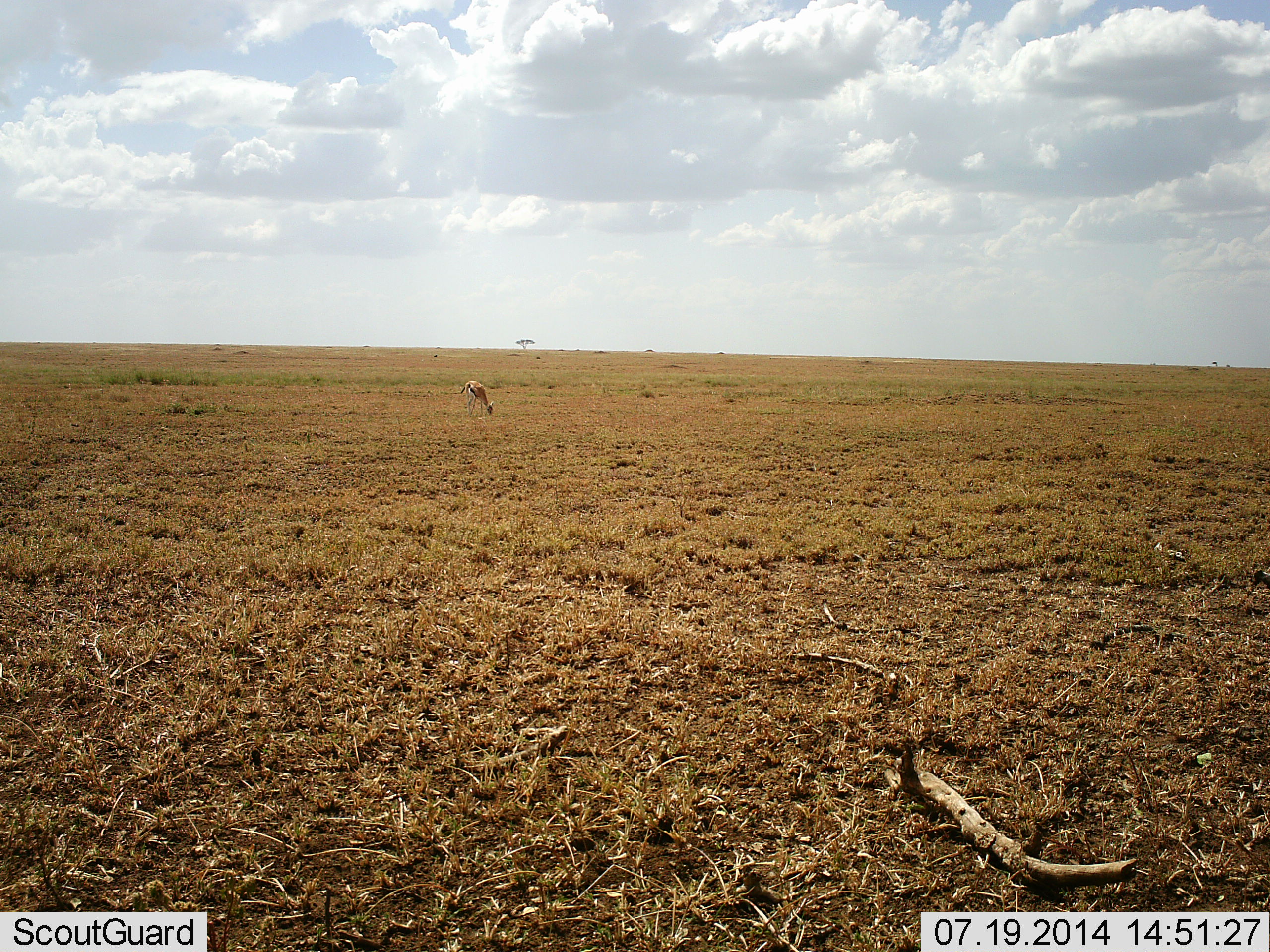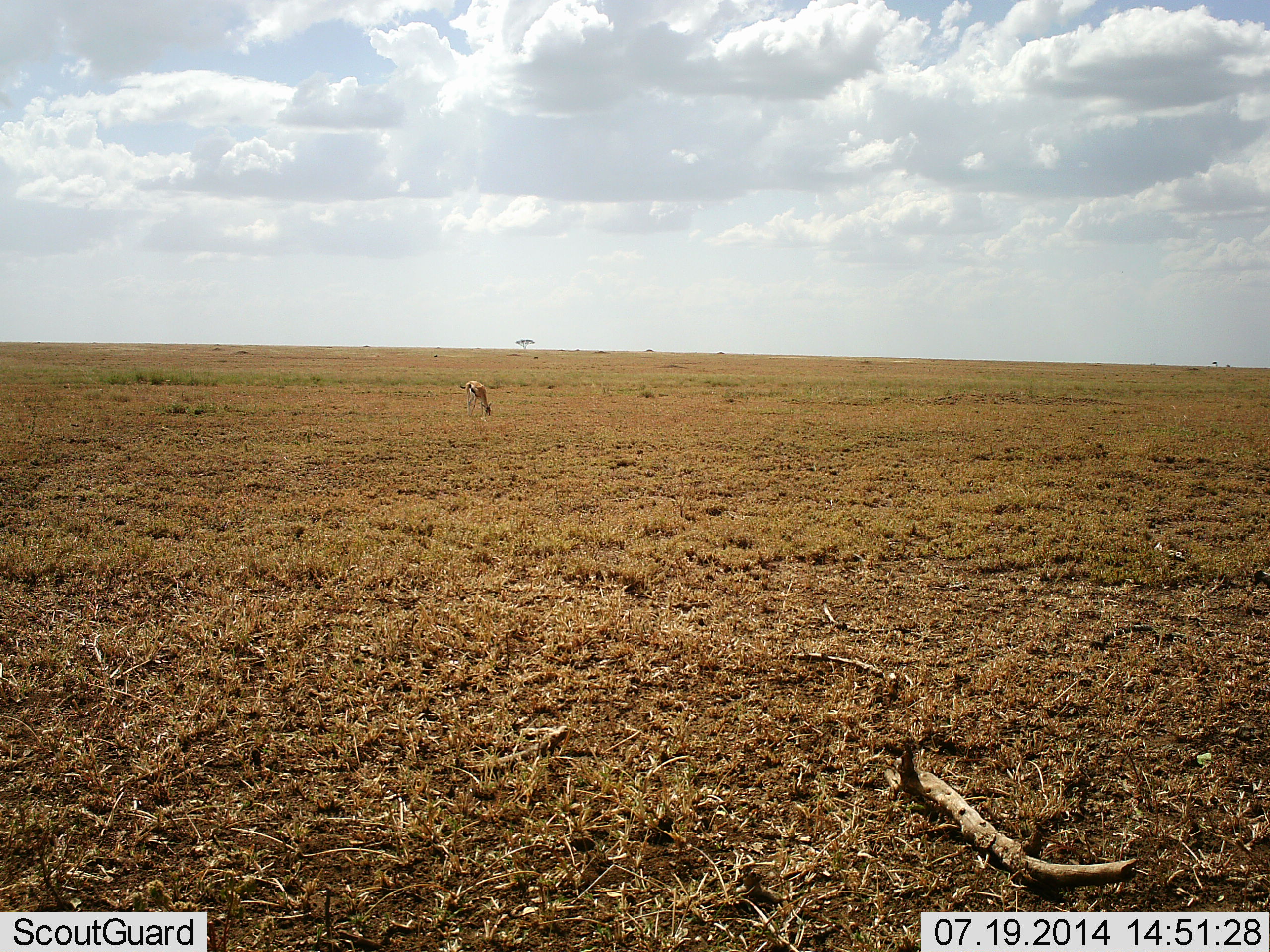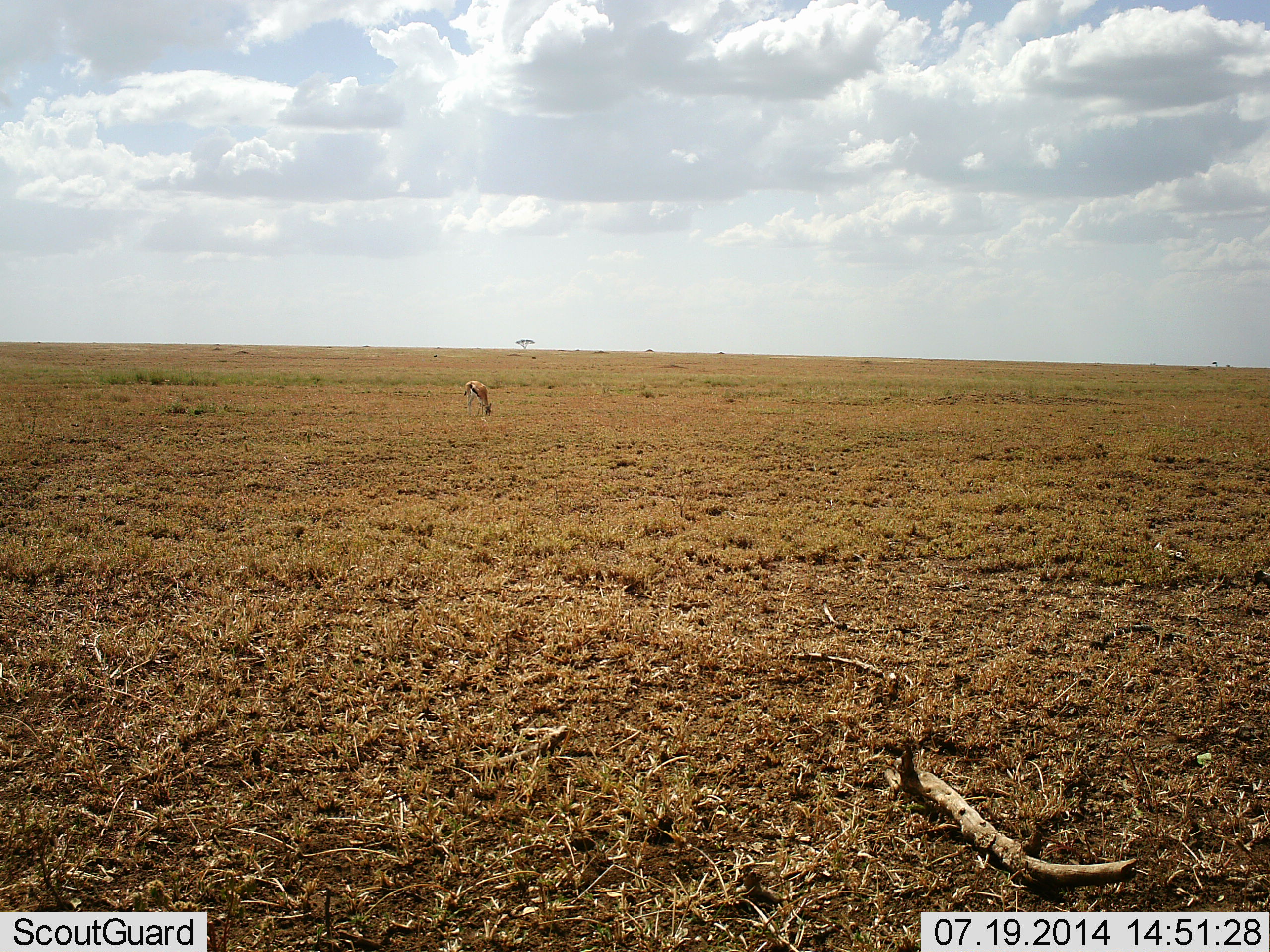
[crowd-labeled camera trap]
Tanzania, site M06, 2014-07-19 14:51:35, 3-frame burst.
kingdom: Animalia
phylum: Chordata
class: Mammalia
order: Artiodactyla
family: Bovidae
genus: Eudorcas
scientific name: Eudorcas thomsonii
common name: thomson's gazelle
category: gazellethomsons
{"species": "gazellethomsons (thomson's gazelle) (Eudorcas thomsonii)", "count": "1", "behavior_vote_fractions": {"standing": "20%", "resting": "0%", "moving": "10%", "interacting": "0%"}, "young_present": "0%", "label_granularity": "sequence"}